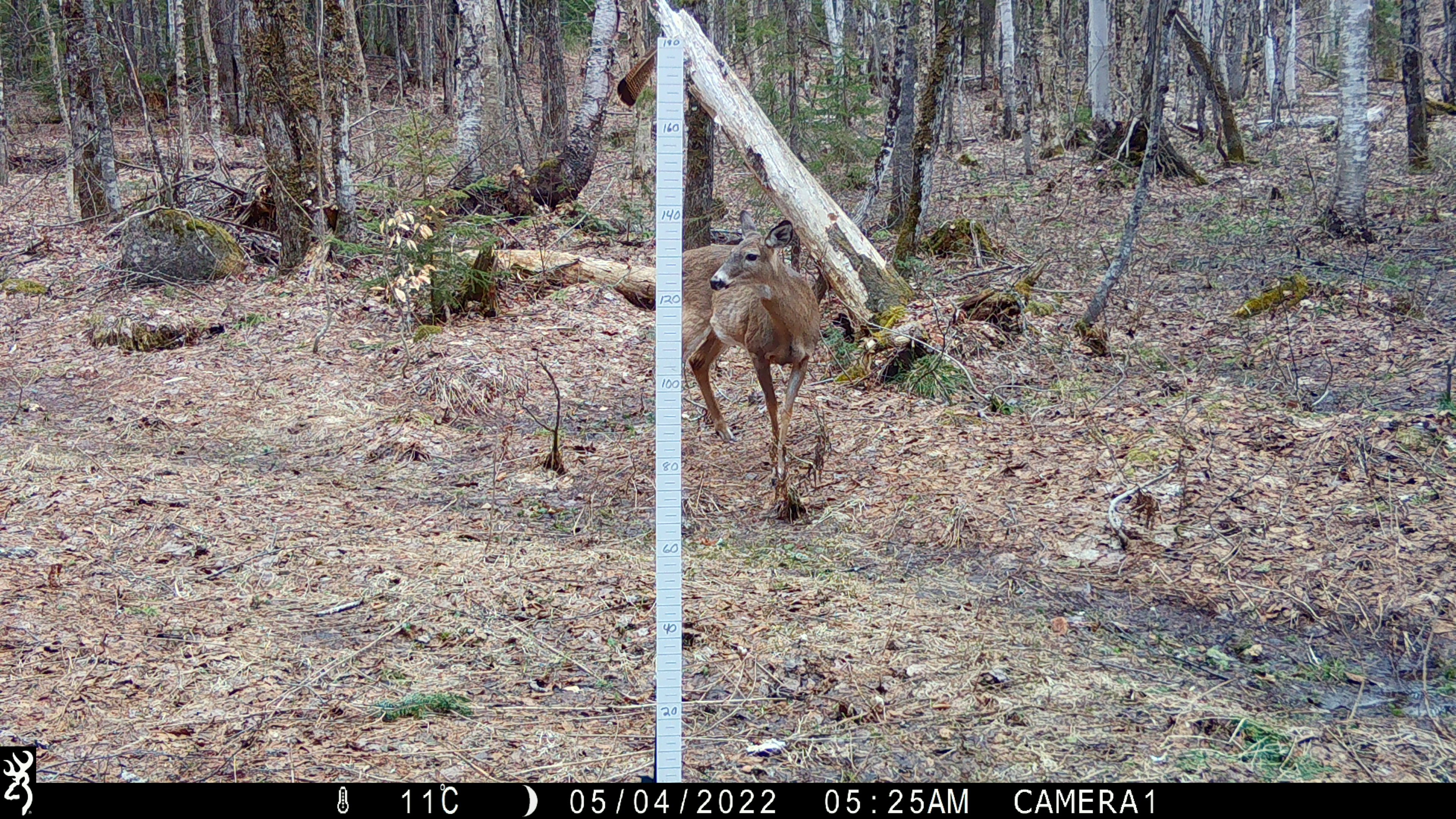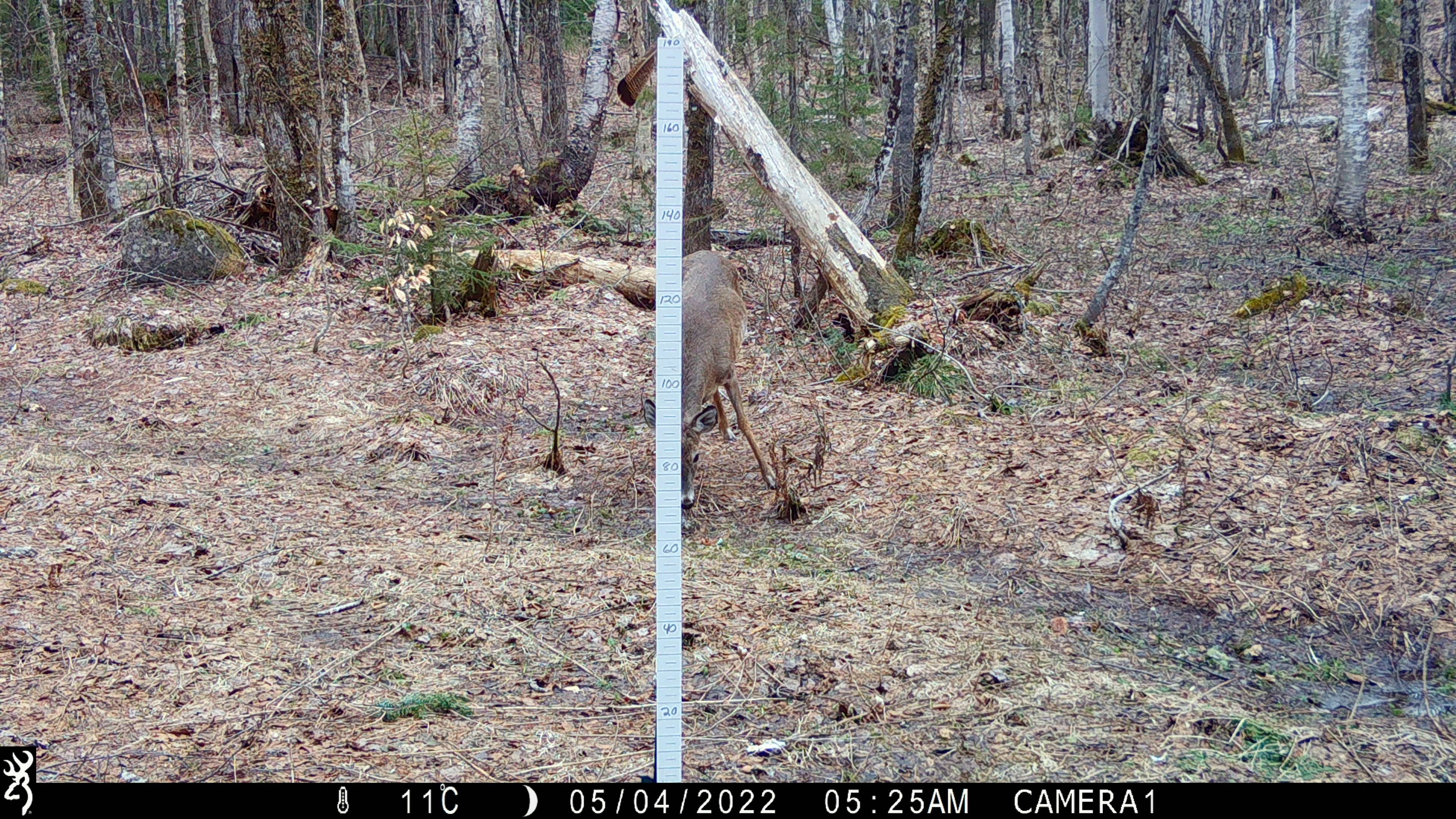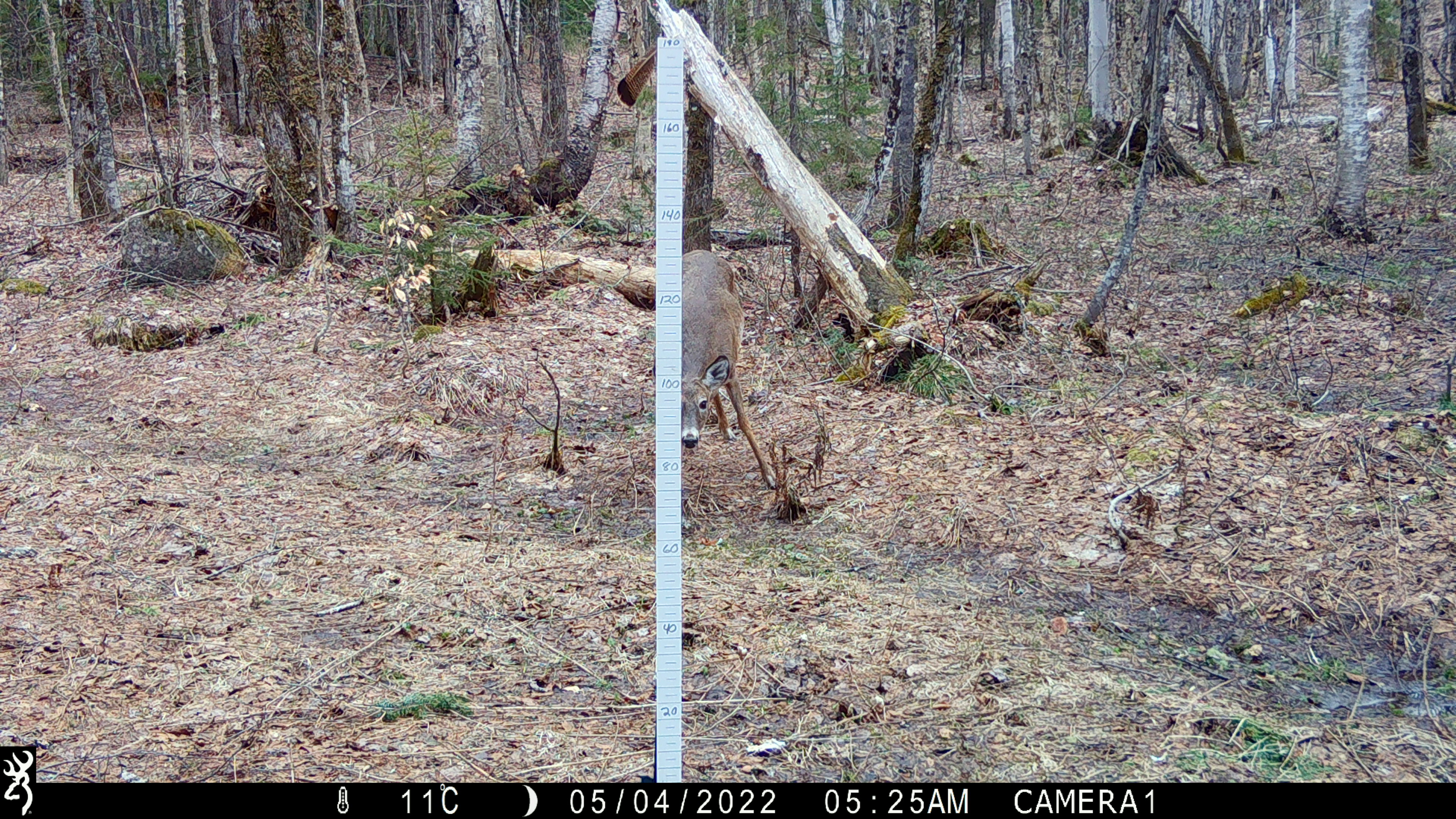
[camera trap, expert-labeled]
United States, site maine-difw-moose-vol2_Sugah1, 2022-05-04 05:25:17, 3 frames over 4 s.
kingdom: Animalia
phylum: Chordata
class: Mammalia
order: Artiodactyla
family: Cervidae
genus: Odocoileus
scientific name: Odocoileus virginianus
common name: white-tailed deer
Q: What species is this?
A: White-tailed deer (Odocoileus virginianus).